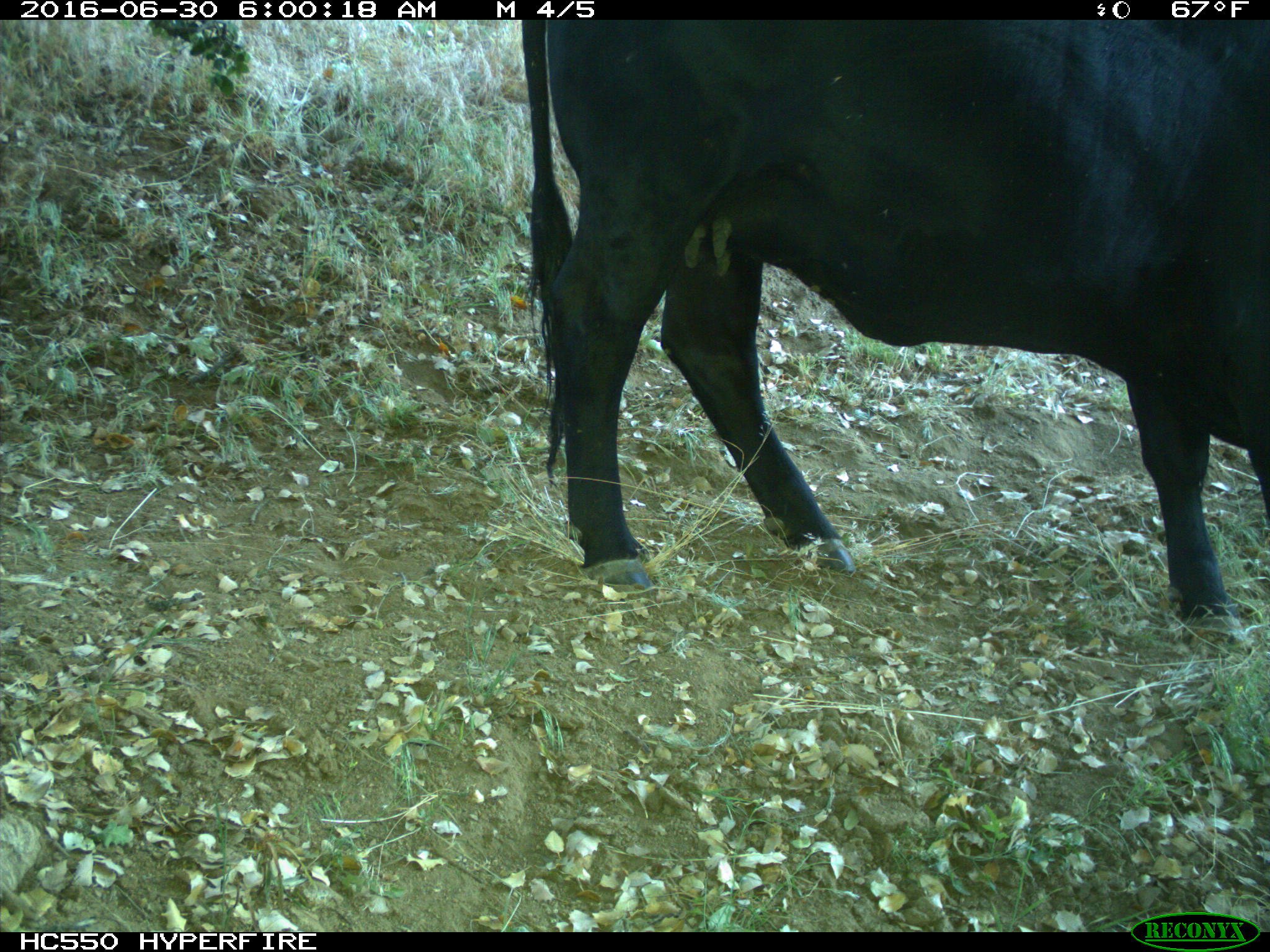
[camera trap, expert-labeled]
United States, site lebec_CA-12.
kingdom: Animalia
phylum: Chordata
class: Mammalia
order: Artiodactyla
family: Bovidae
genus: Bos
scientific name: Bos taurus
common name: domestic cow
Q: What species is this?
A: Bos taurus (domestic cow).